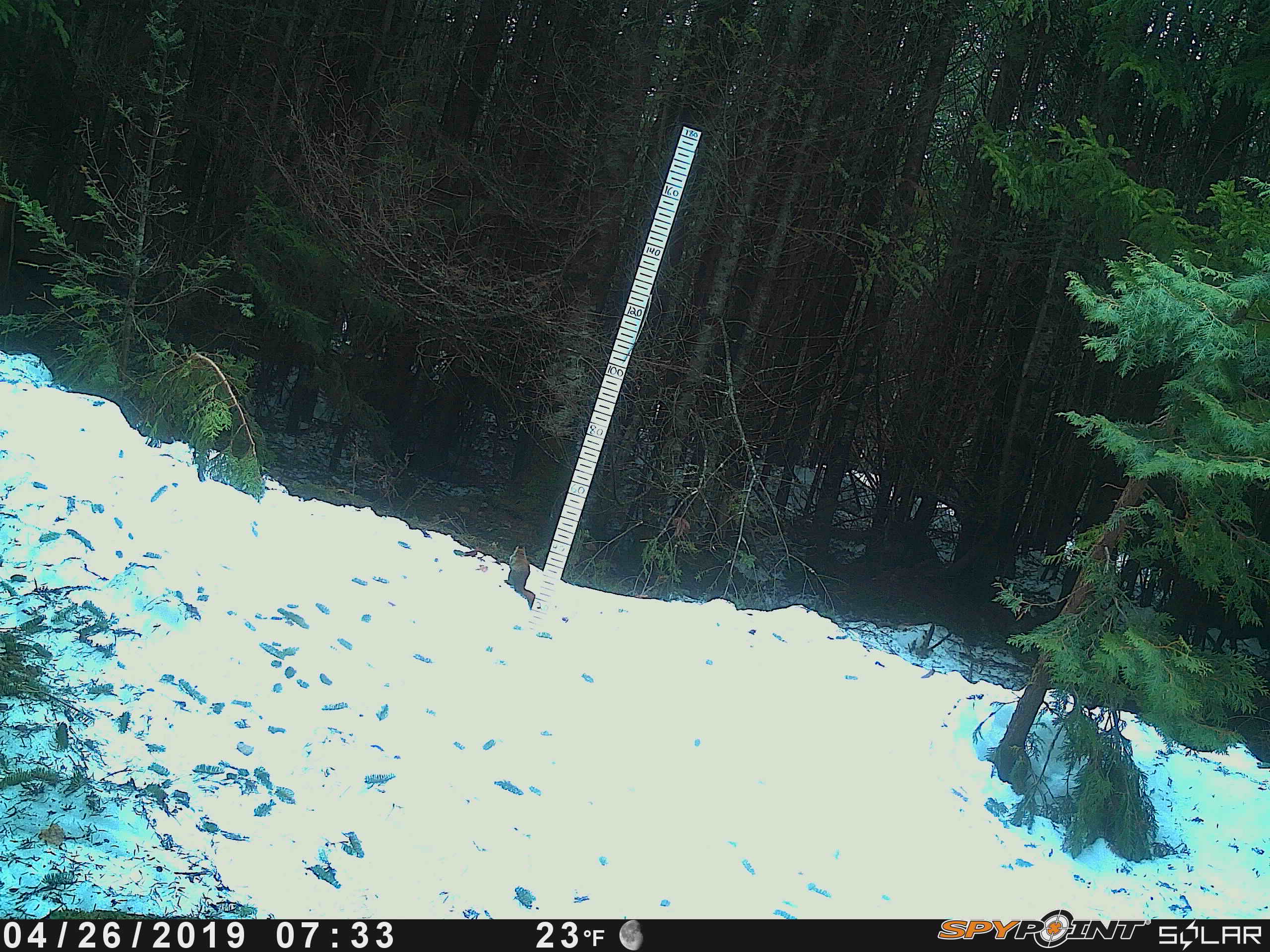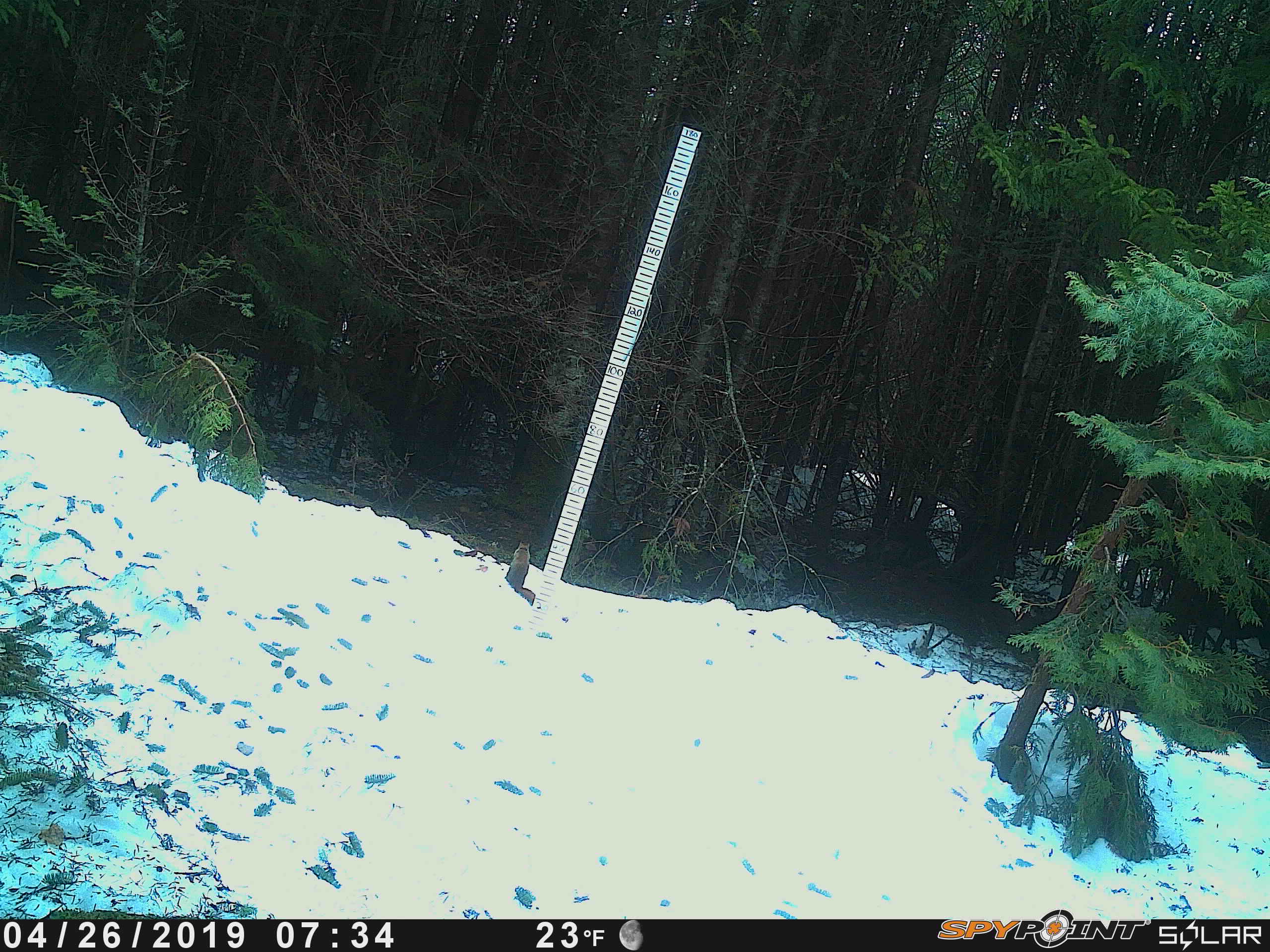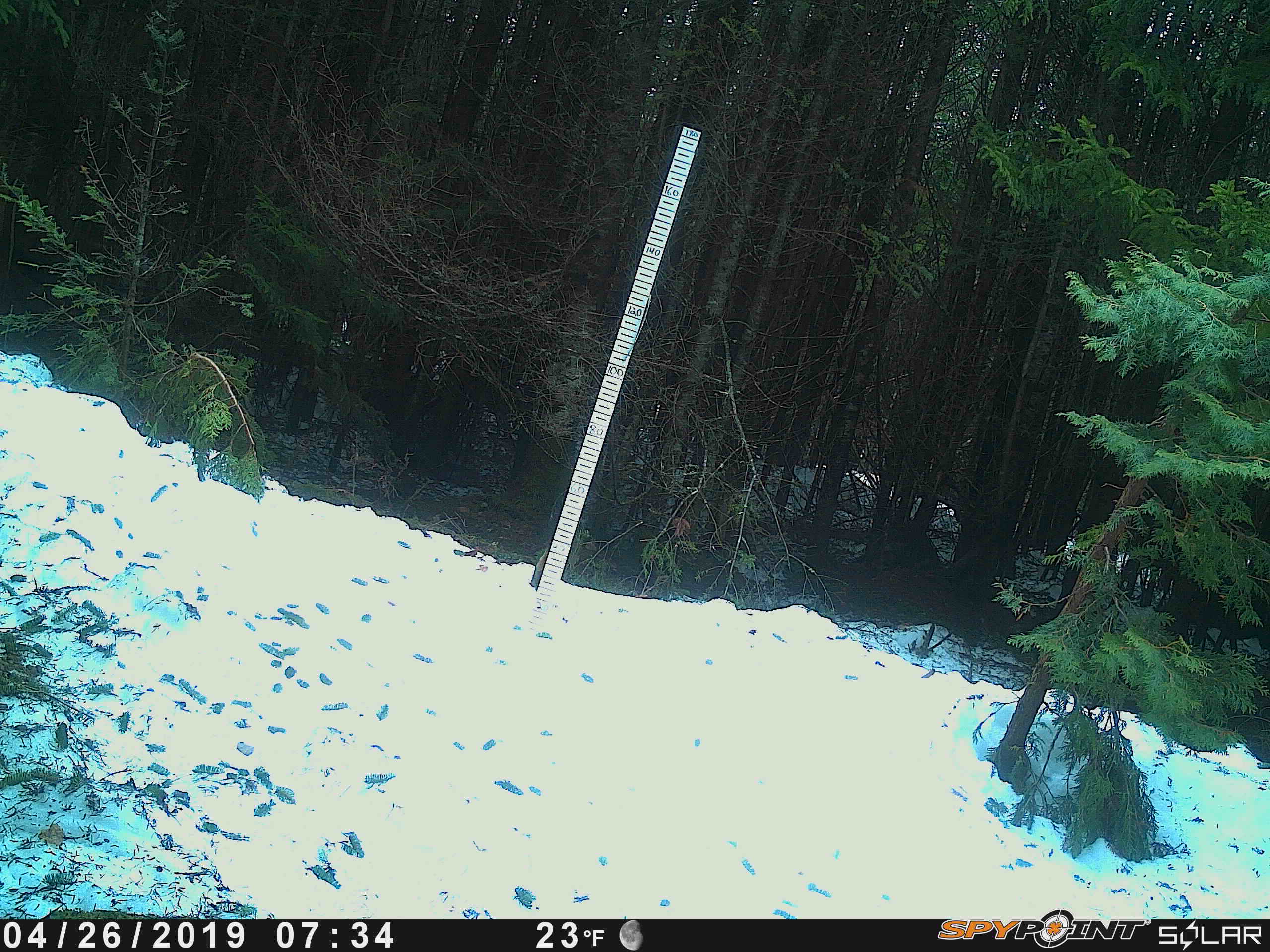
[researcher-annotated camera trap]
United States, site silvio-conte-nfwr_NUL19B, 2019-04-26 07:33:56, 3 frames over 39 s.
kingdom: Animalia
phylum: Chordata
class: Mammalia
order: Rodentia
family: Sciuridae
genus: Tamiasciurus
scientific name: Tamiasciurus hudsonicus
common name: red squirrel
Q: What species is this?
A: Red squirrel (Tamiasciurus hudsonicus).